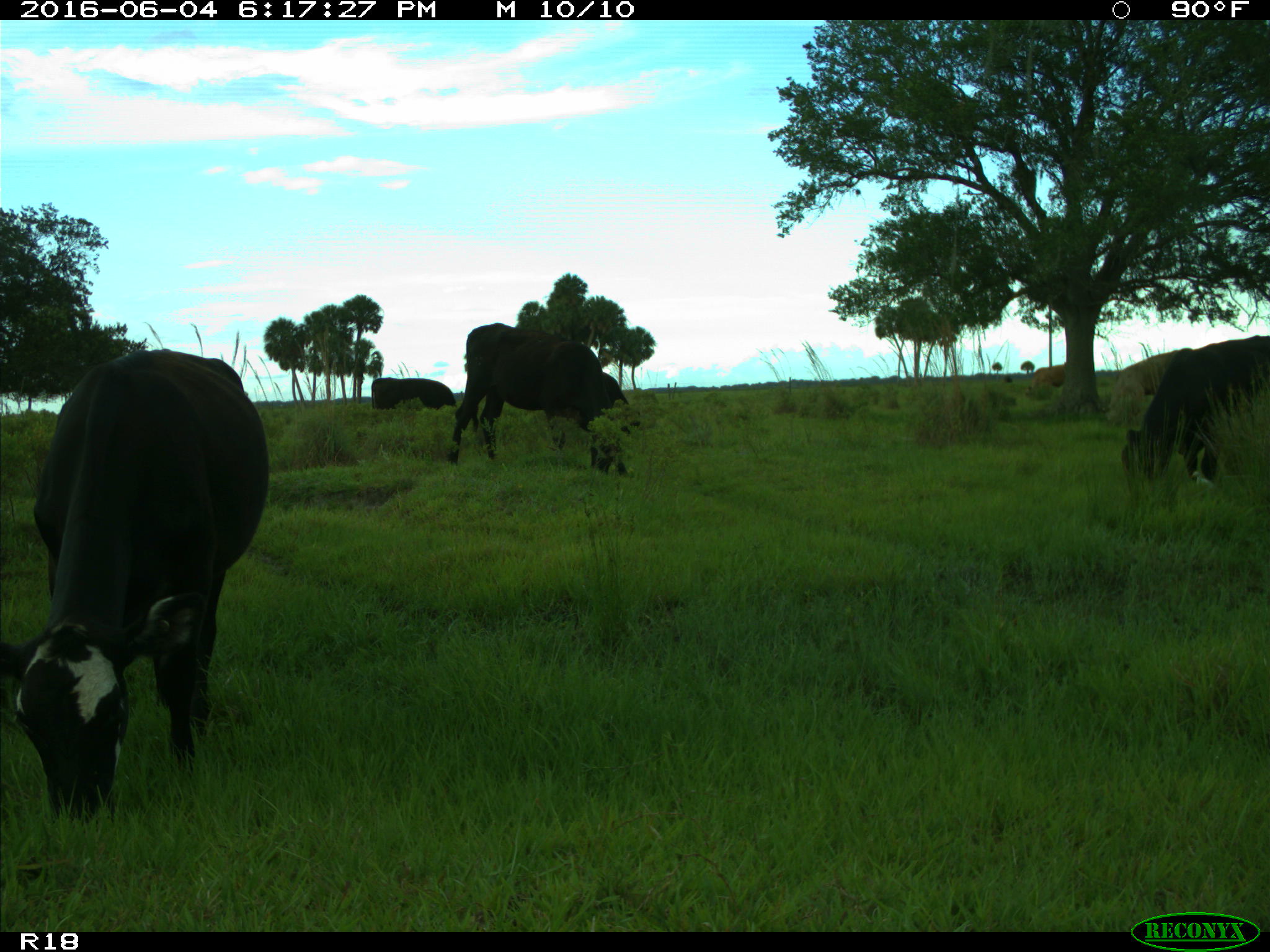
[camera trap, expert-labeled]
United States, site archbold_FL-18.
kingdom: Animalia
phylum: Chordata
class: Mammalia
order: Artiodactyla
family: Bovidae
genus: Bos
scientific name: Bos taurus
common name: domestic cow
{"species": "Bos taurus (domestic cow)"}